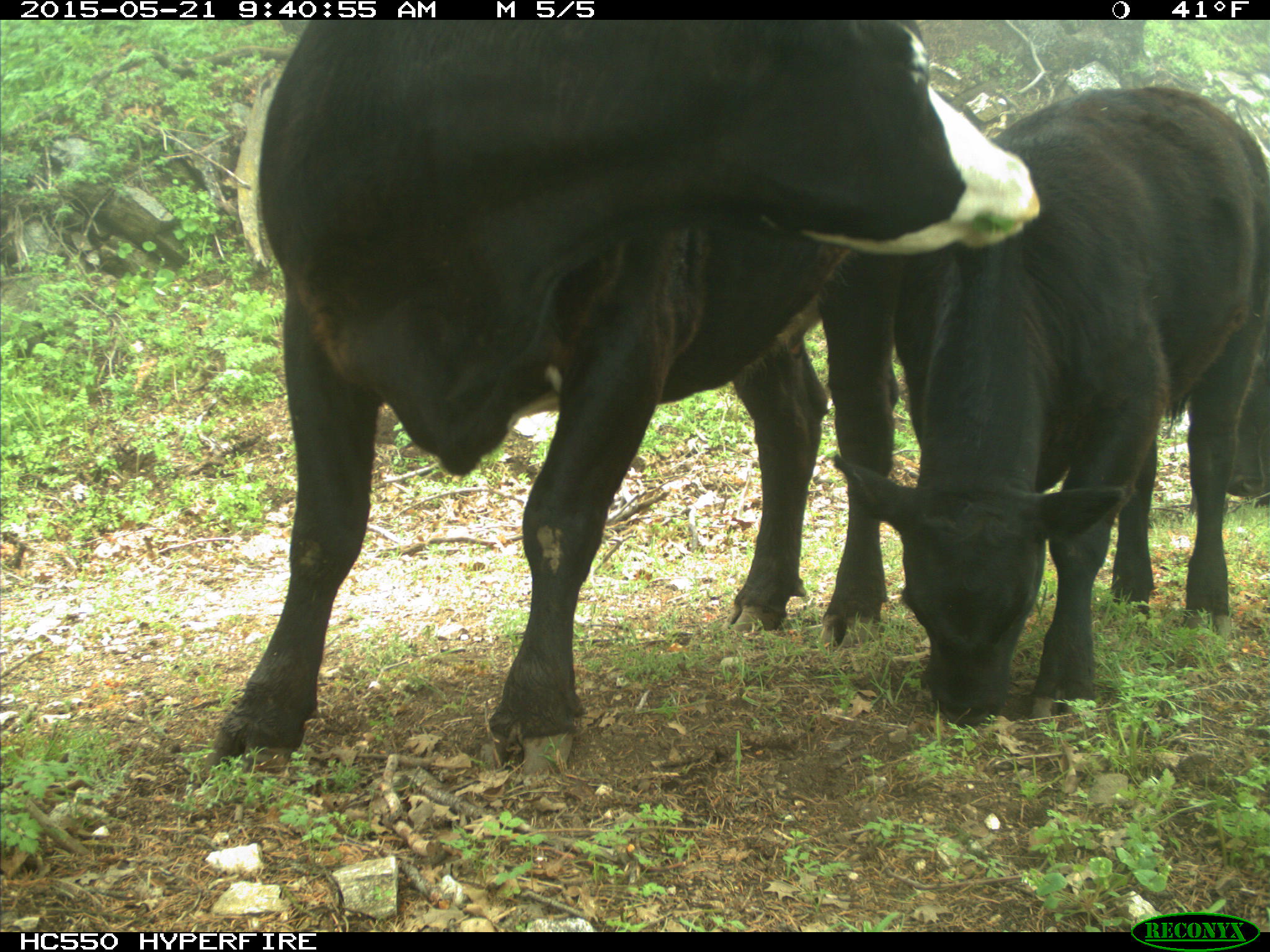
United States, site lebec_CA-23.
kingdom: Animalia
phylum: Chordata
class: Mammalia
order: Artiodactyla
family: Bovidae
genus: Bos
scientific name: Bos taurus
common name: domestic cow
Bos taurus (domestic cow).